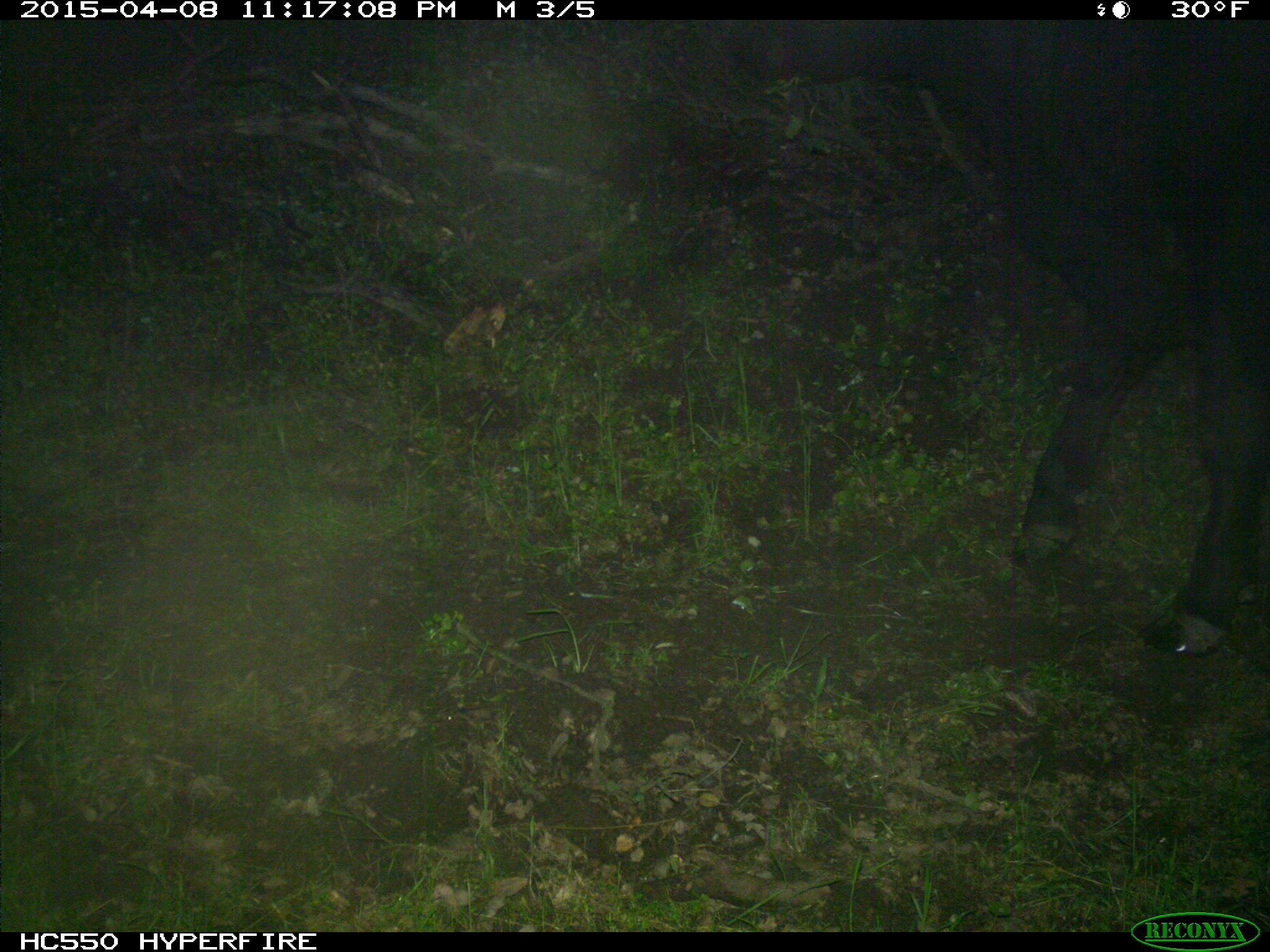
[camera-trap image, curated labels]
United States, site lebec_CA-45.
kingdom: Animalia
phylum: Chordata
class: Mammalia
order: Artiodactyla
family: Bovidae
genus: Bos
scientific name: Bos taurus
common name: domestic cow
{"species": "Bos taurus (domestic cow)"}